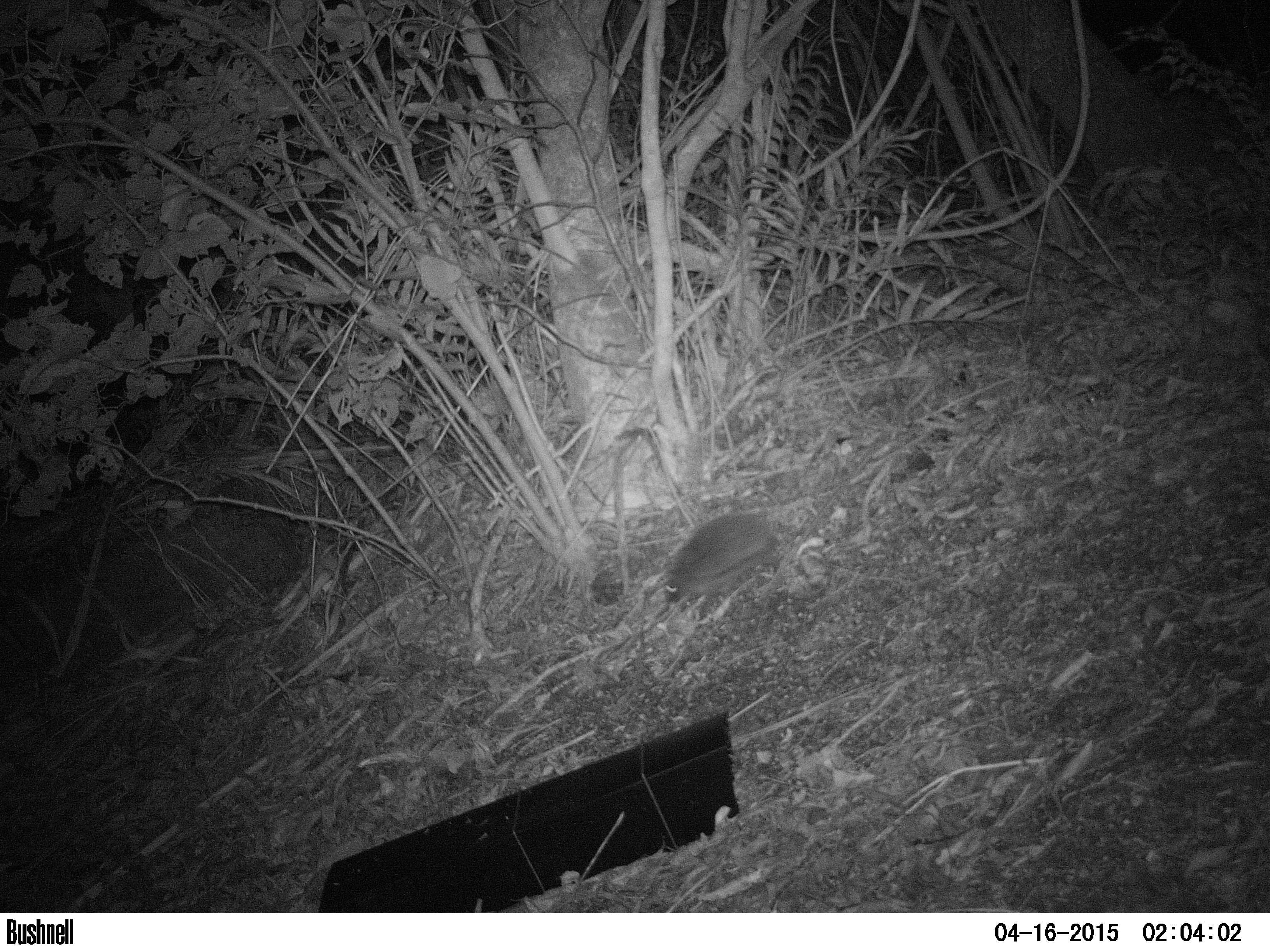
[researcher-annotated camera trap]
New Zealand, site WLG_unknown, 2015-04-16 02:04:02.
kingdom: Animalia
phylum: Chordata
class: Mammalia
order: Eulipotyphla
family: Erinaceidae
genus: Erinaceus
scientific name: Erinaceus europaeus europaeus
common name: european hedgehog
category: hedgehog